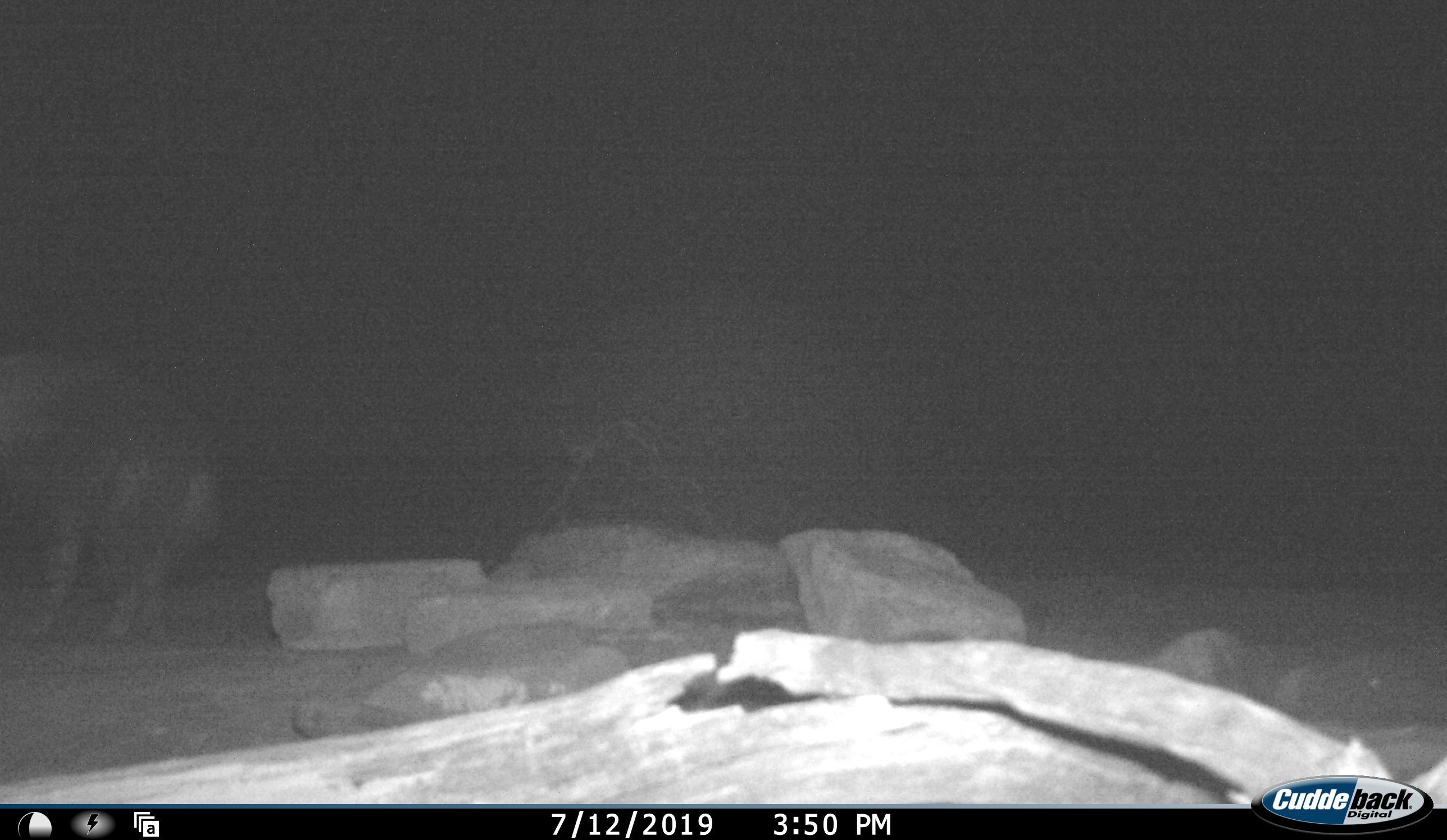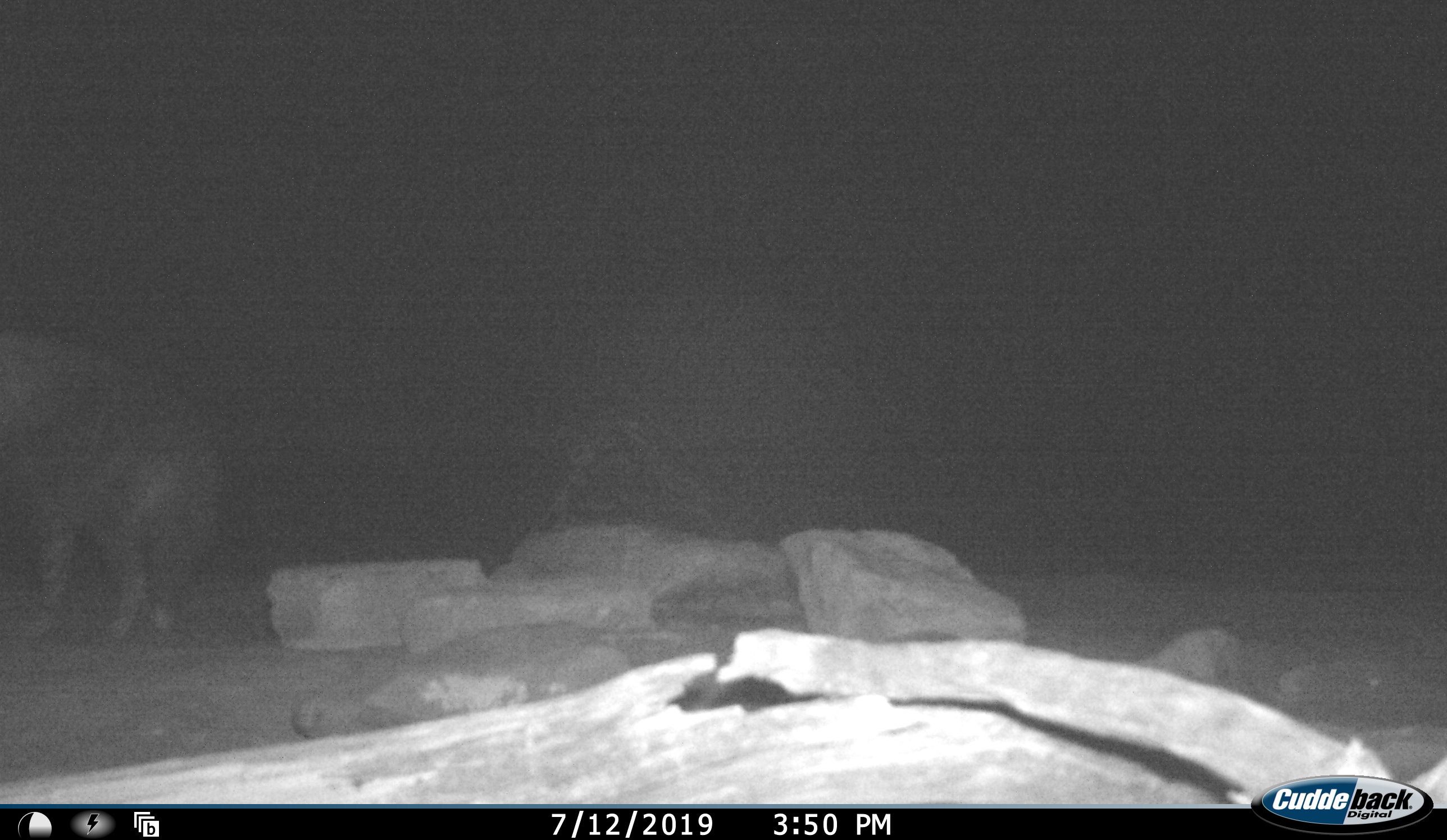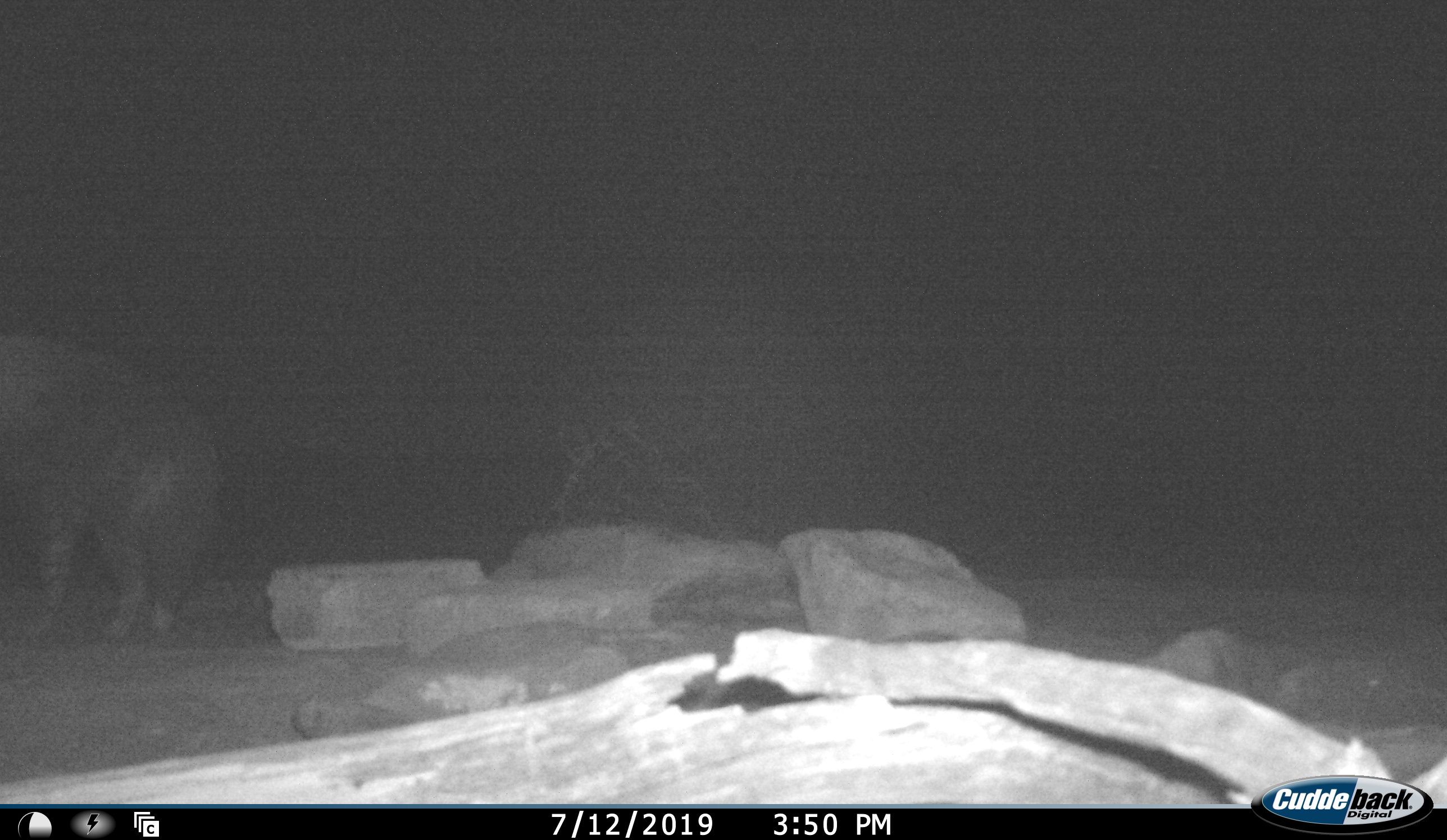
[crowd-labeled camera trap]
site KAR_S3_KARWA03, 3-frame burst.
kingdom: Animalia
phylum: Chordata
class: Mammalia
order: Carnivora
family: Hyaenidae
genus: Parahyaena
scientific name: Parahyaena brunnea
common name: brown hyena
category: hyenabrown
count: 1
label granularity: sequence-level